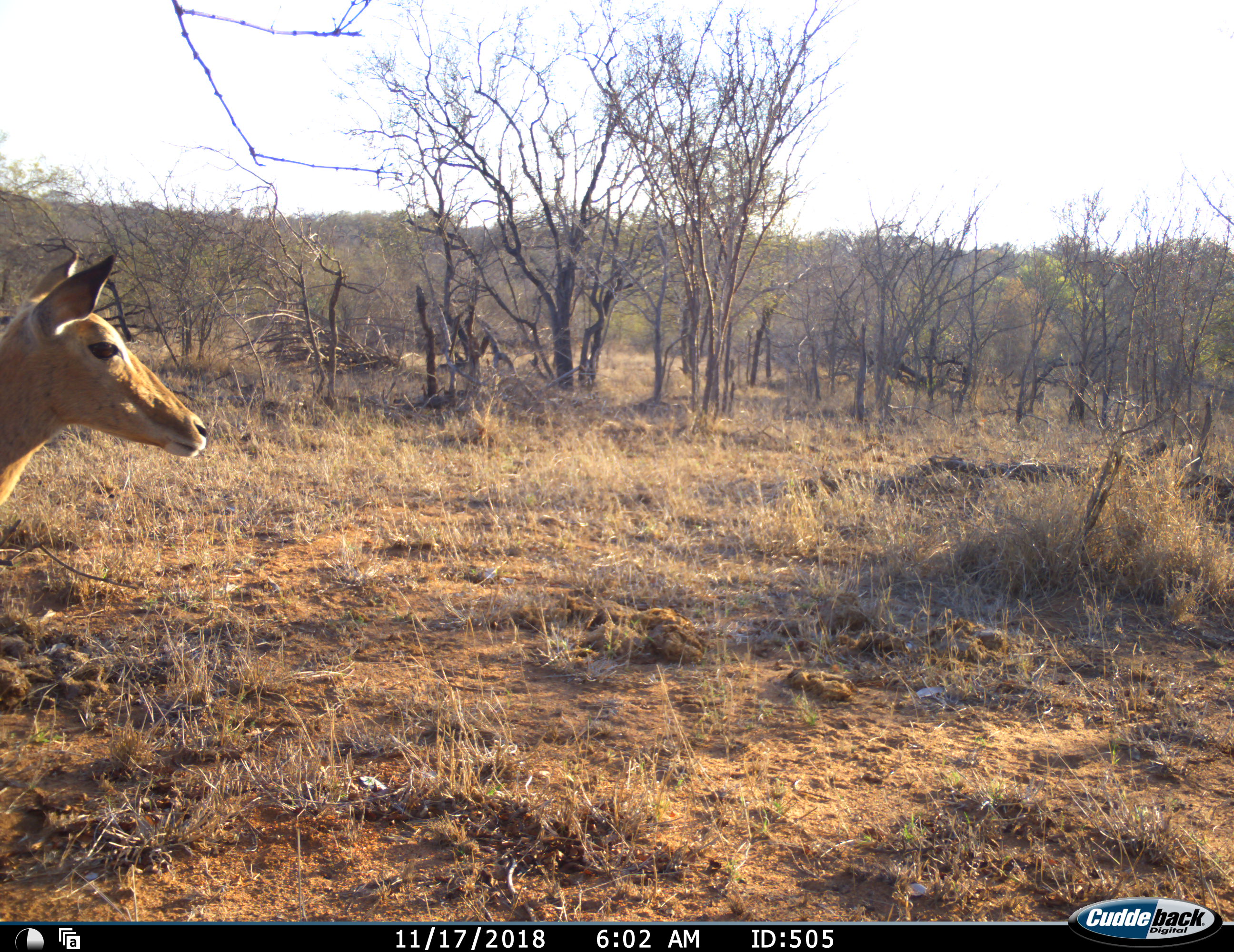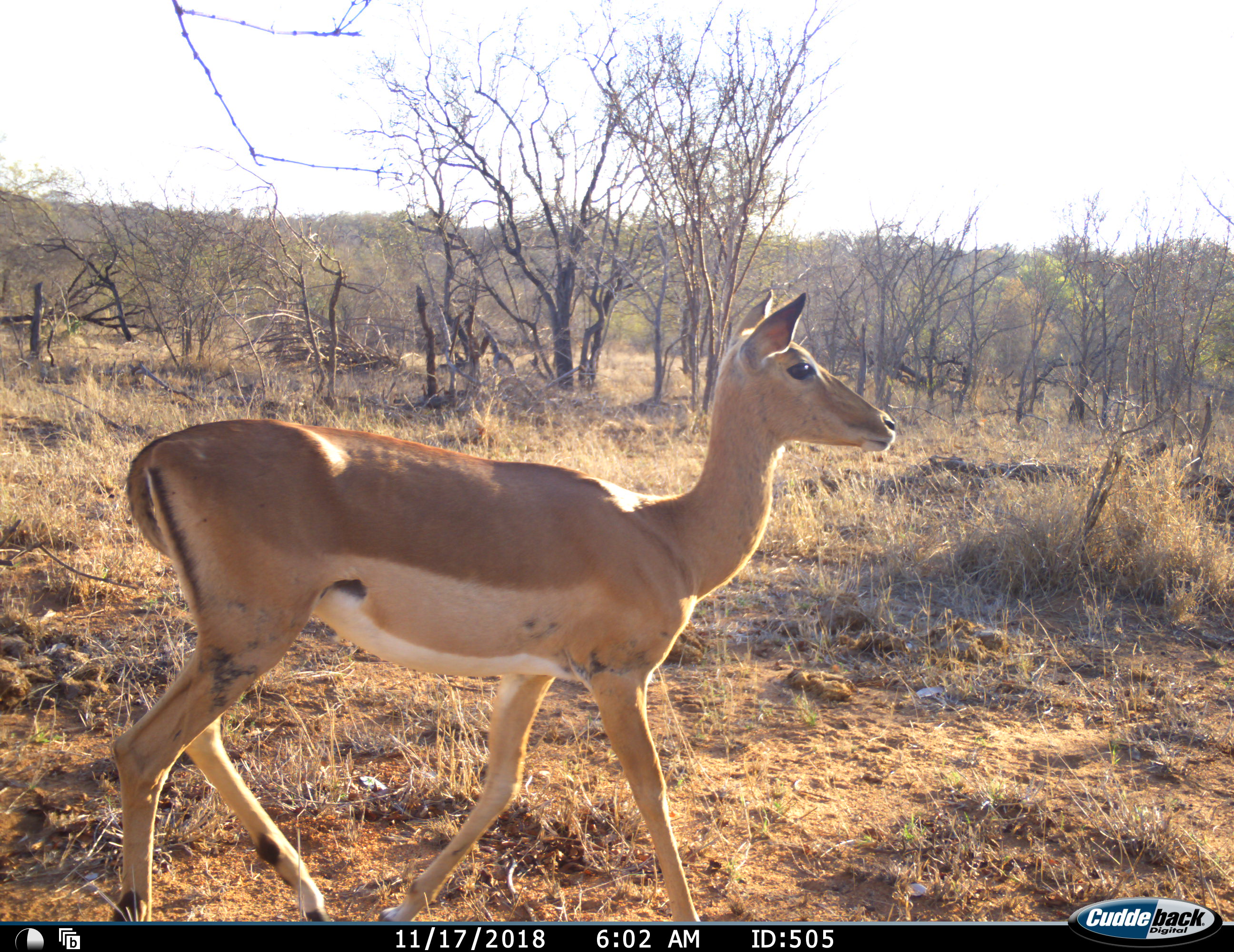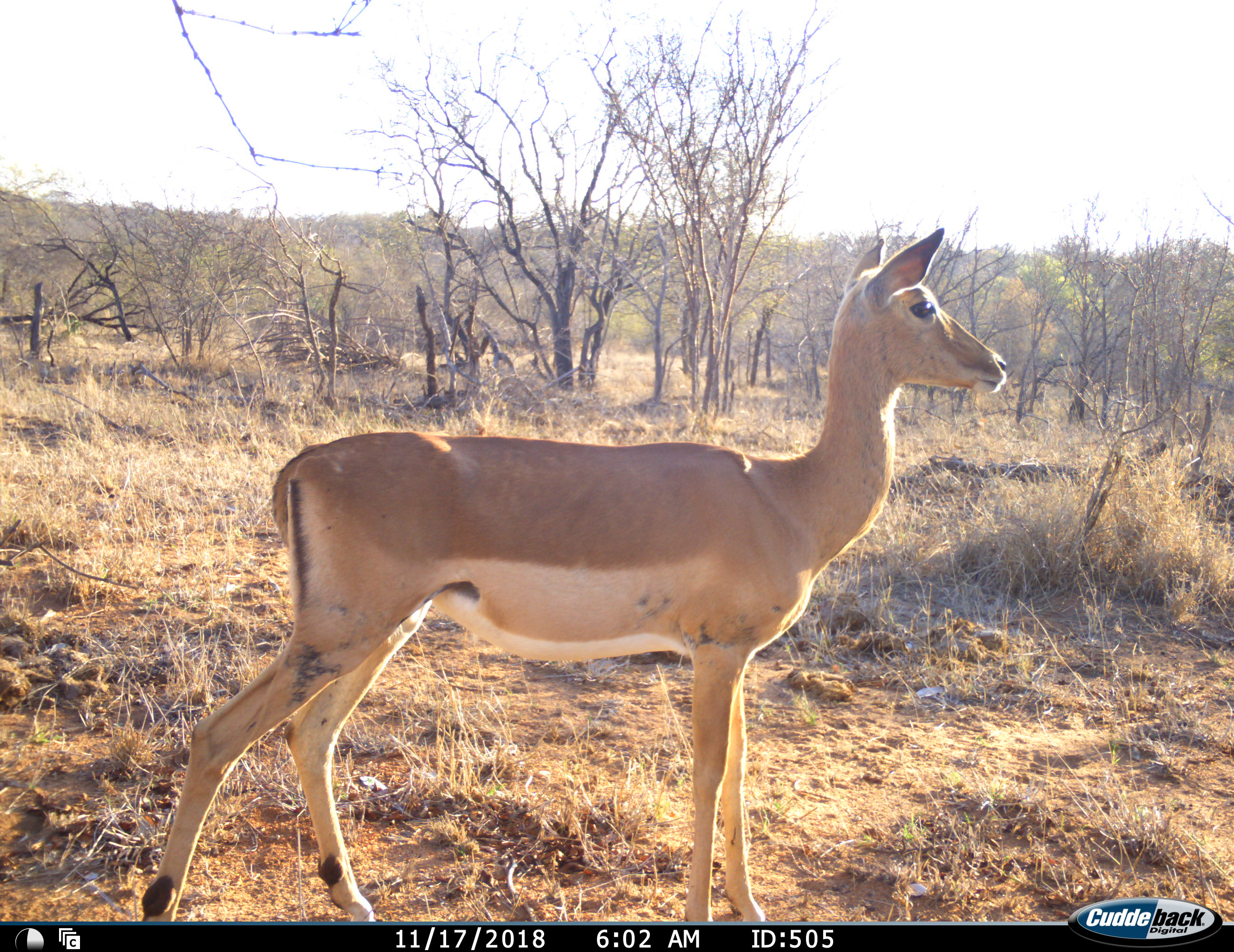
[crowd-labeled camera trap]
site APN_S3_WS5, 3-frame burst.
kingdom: Animalia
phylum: Chordata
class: Mammalia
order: Artiodactyla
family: Bovidae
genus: Aepyceros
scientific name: Aepyceros melampus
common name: impala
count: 1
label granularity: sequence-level